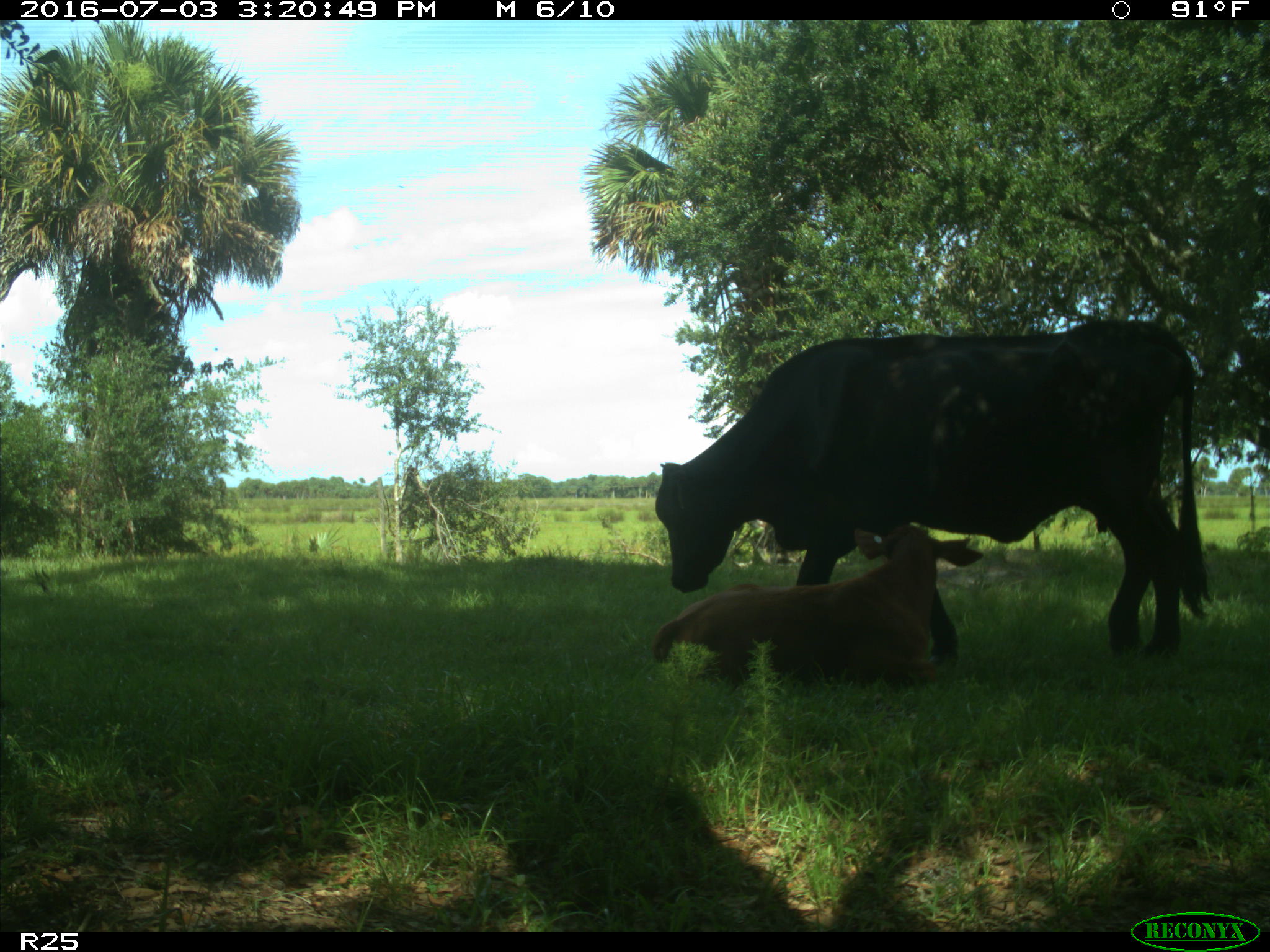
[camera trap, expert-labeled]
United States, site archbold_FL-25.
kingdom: Animalia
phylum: Chordata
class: Mammalia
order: Artiodactyla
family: Bovidae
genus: Bos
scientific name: Bos taurus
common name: domestic cow